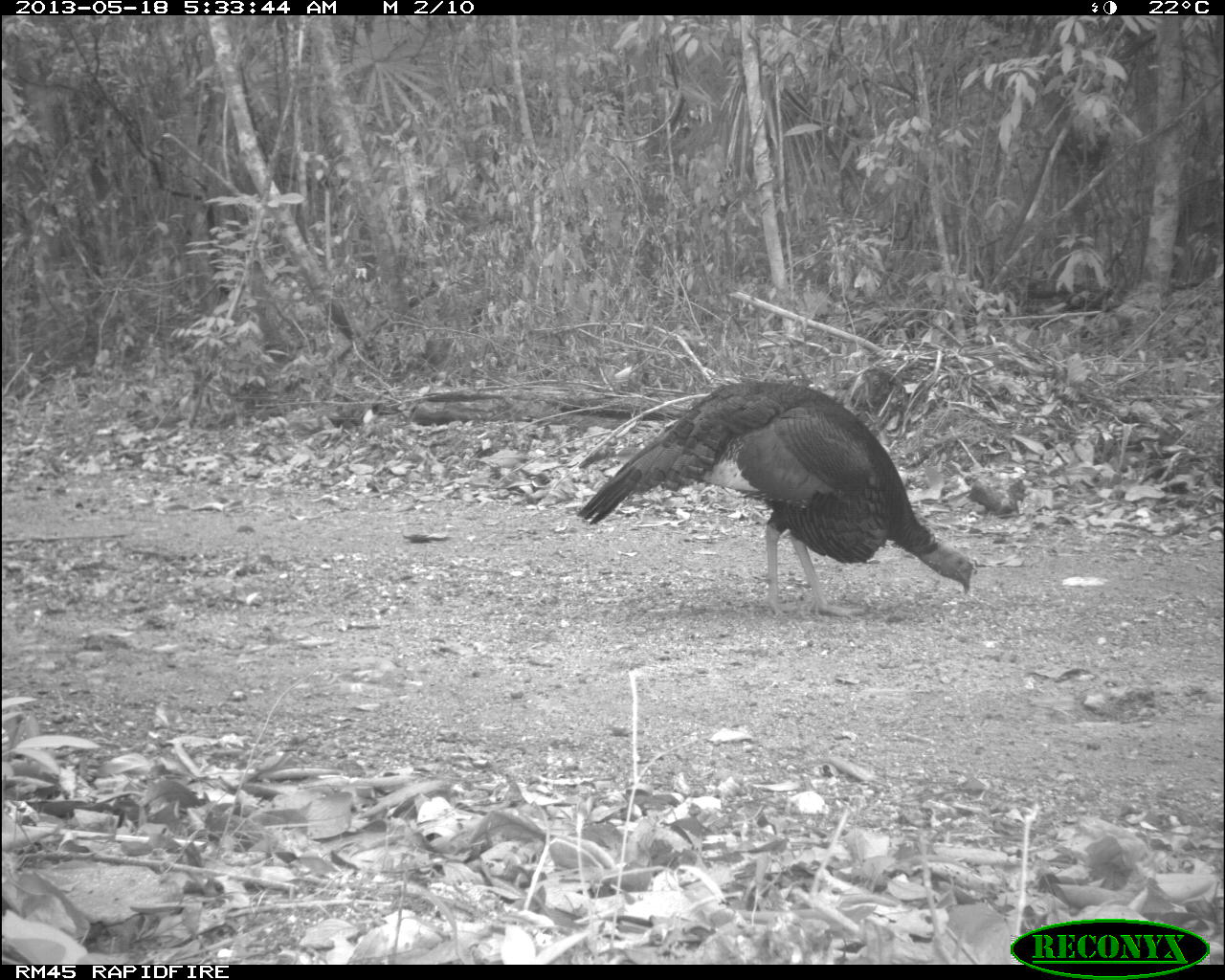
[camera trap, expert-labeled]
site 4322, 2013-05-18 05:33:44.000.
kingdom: Animalia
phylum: Chordata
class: Aves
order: Galliformes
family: Phasianidae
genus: Meleagris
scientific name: Meleagris ocellata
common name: ocellated turkey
Meleagris ocellata (ocellated turkey), count 1, sex male.